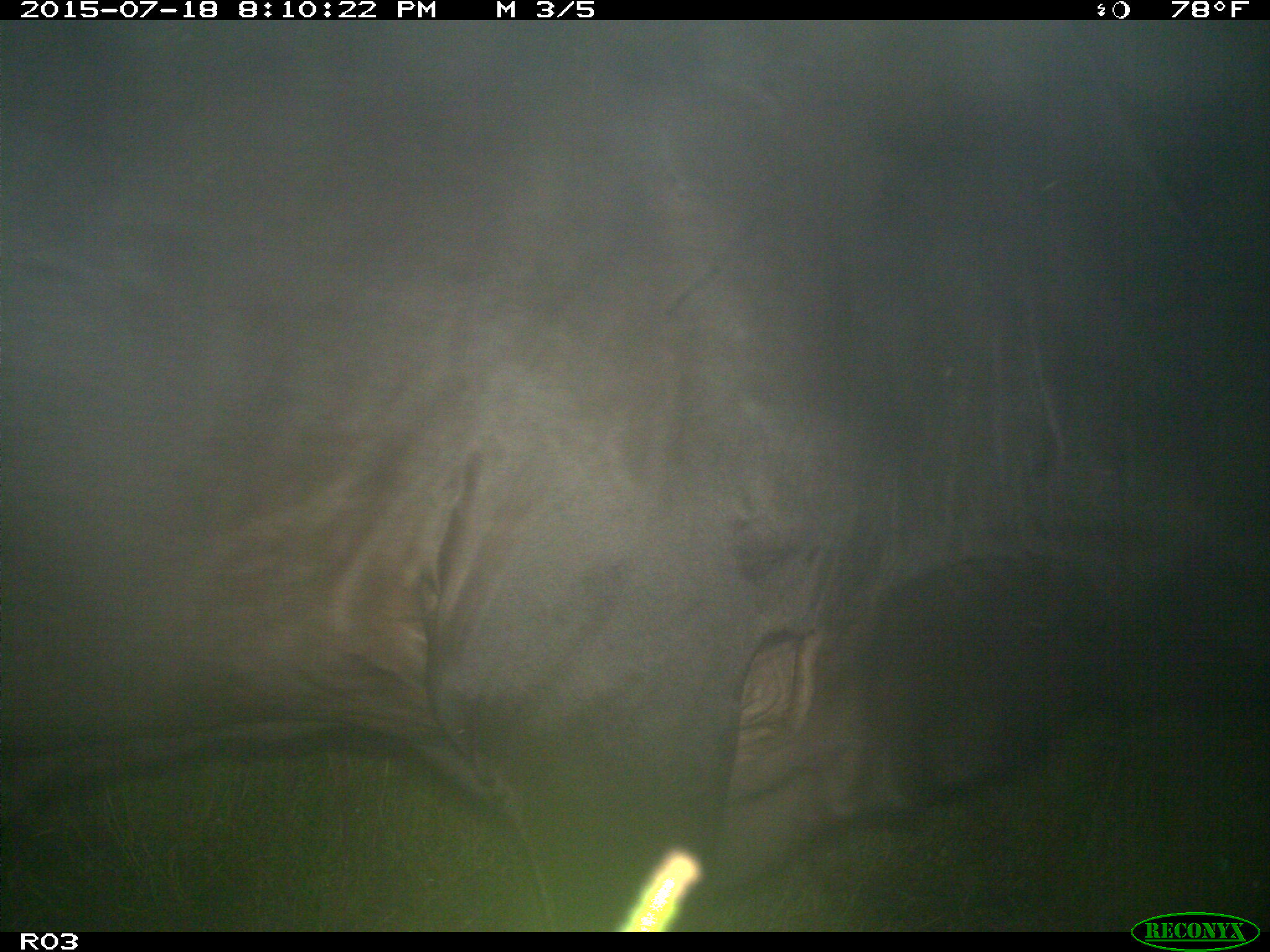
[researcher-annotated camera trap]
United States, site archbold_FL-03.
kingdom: Animalia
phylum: Chordata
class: Mammalia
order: Artiodactyla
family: Bovidae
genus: Bos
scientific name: Bos taurus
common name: domestic cow